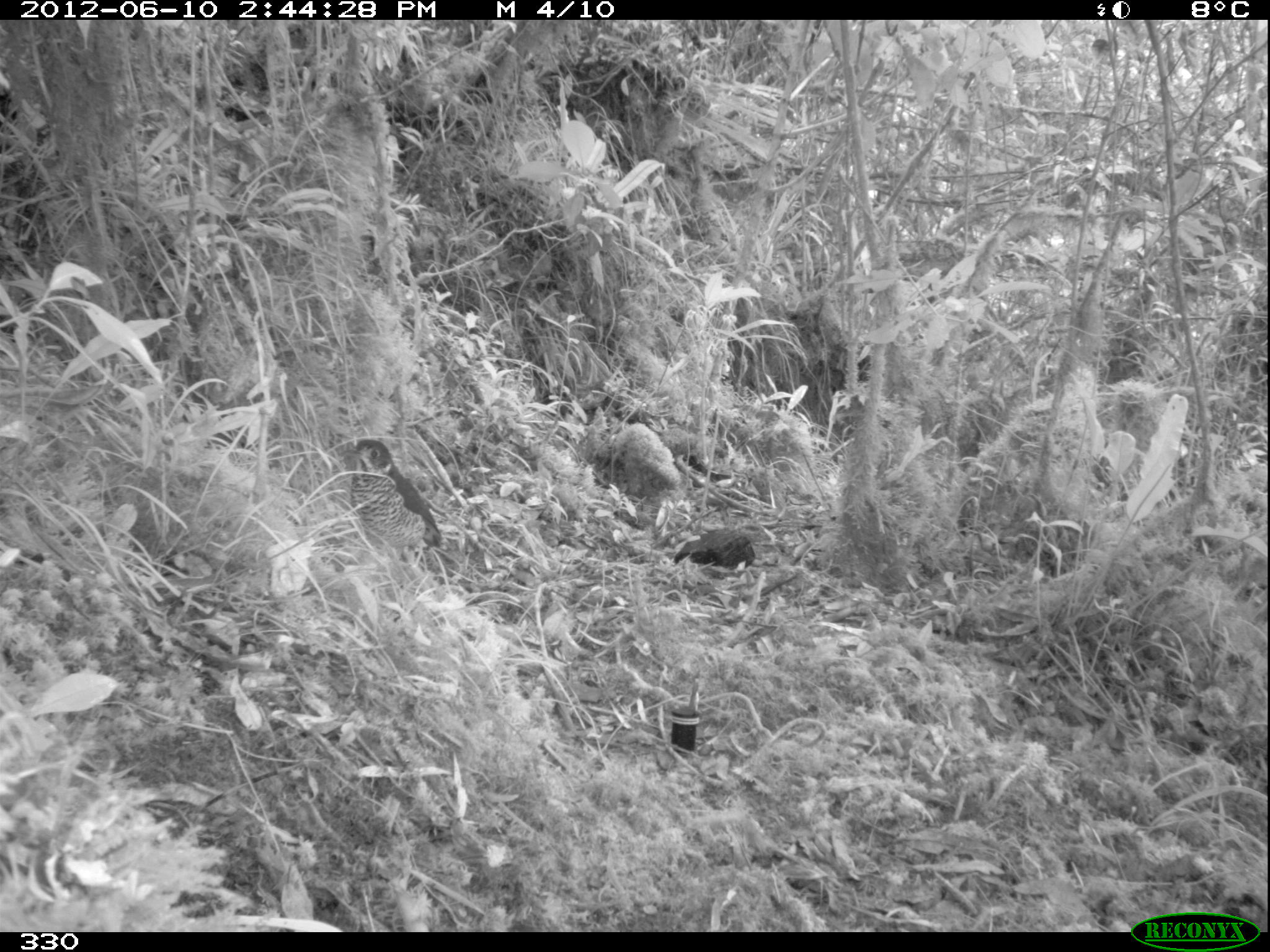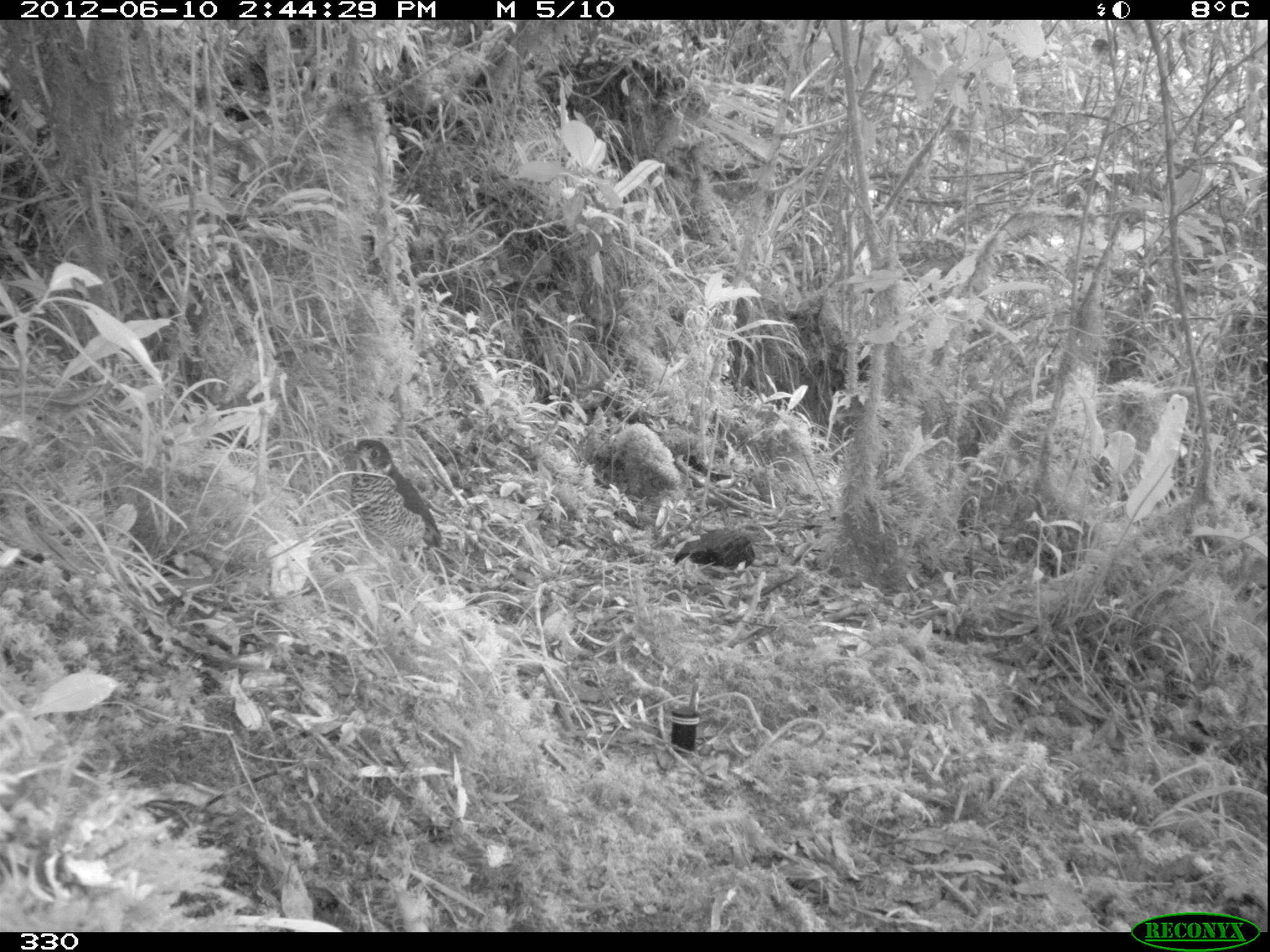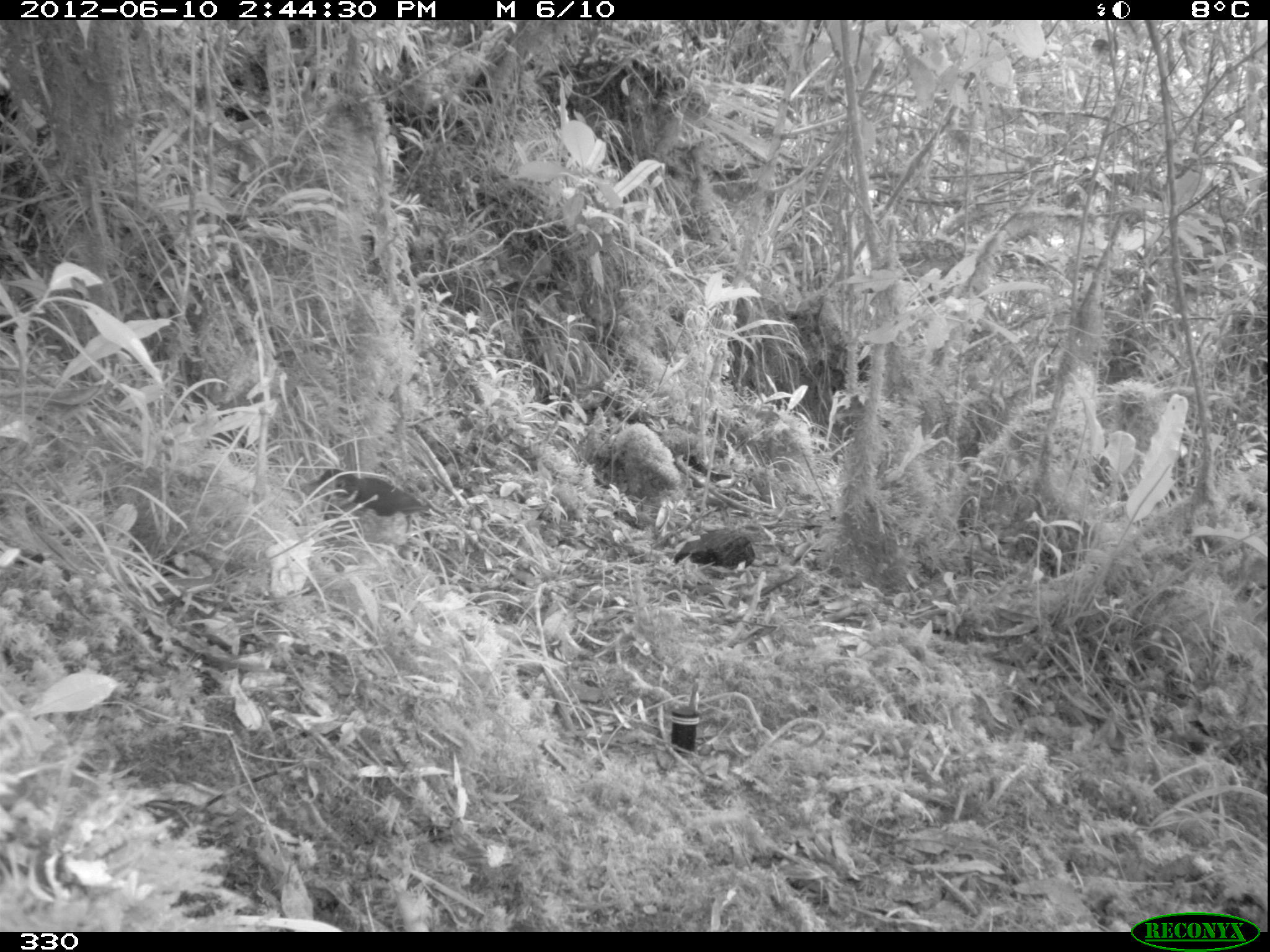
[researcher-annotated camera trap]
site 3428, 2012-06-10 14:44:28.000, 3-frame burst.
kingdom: Animalia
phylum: Chordata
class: Aves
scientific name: Aves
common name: bird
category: unknown bird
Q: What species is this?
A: Unknown bird (bird) (Aves).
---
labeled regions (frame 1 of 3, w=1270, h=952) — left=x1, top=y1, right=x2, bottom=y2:
unknown bird: left=338, top=437, right=445, bottom=554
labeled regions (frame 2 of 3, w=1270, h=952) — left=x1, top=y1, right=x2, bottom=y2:
unknown bird: left=338, top=436, right=446, bottom=559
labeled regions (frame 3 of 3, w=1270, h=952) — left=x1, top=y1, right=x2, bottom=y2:
unknown bird: left=299, top=468, right=430, bottom=533